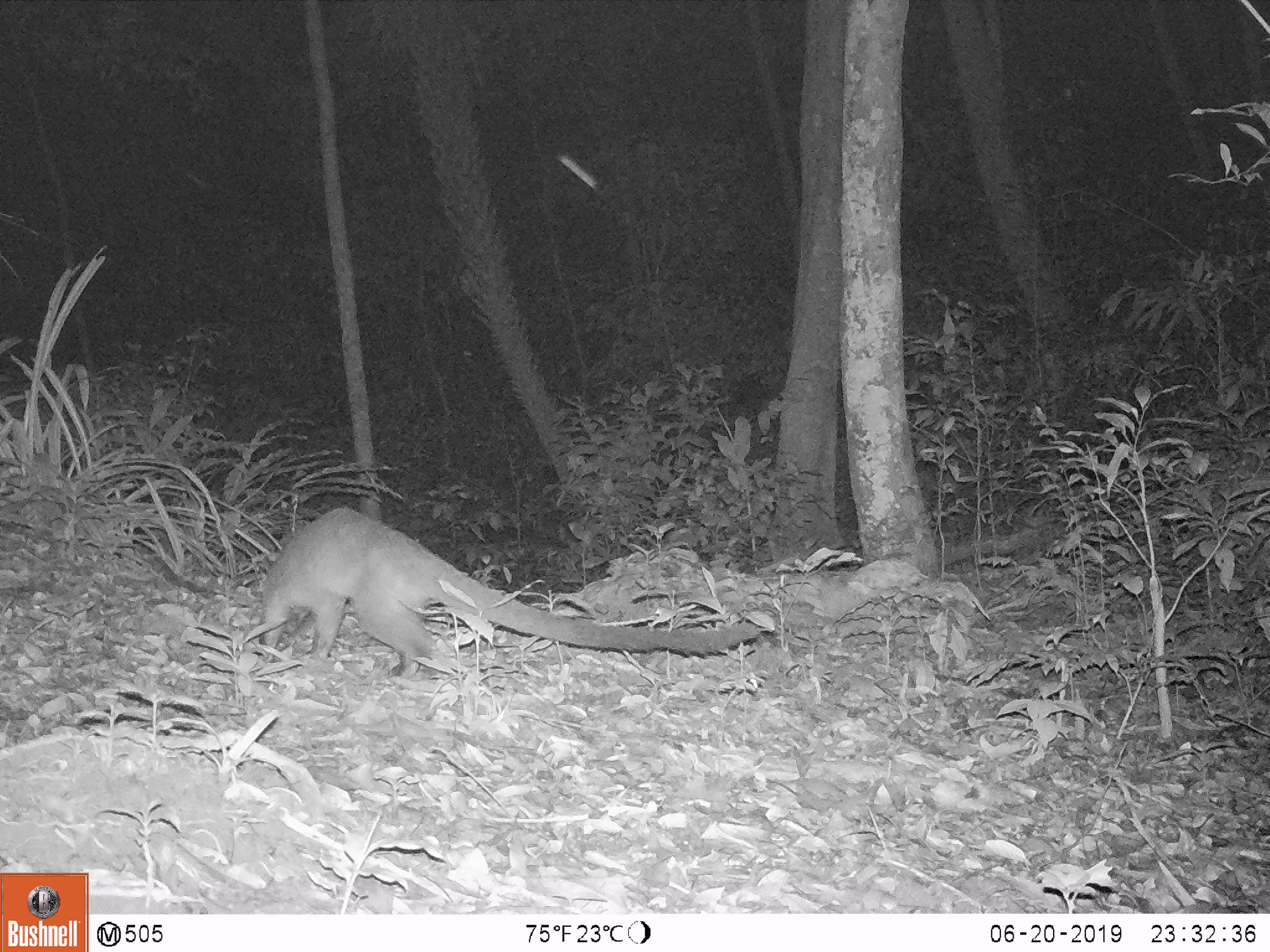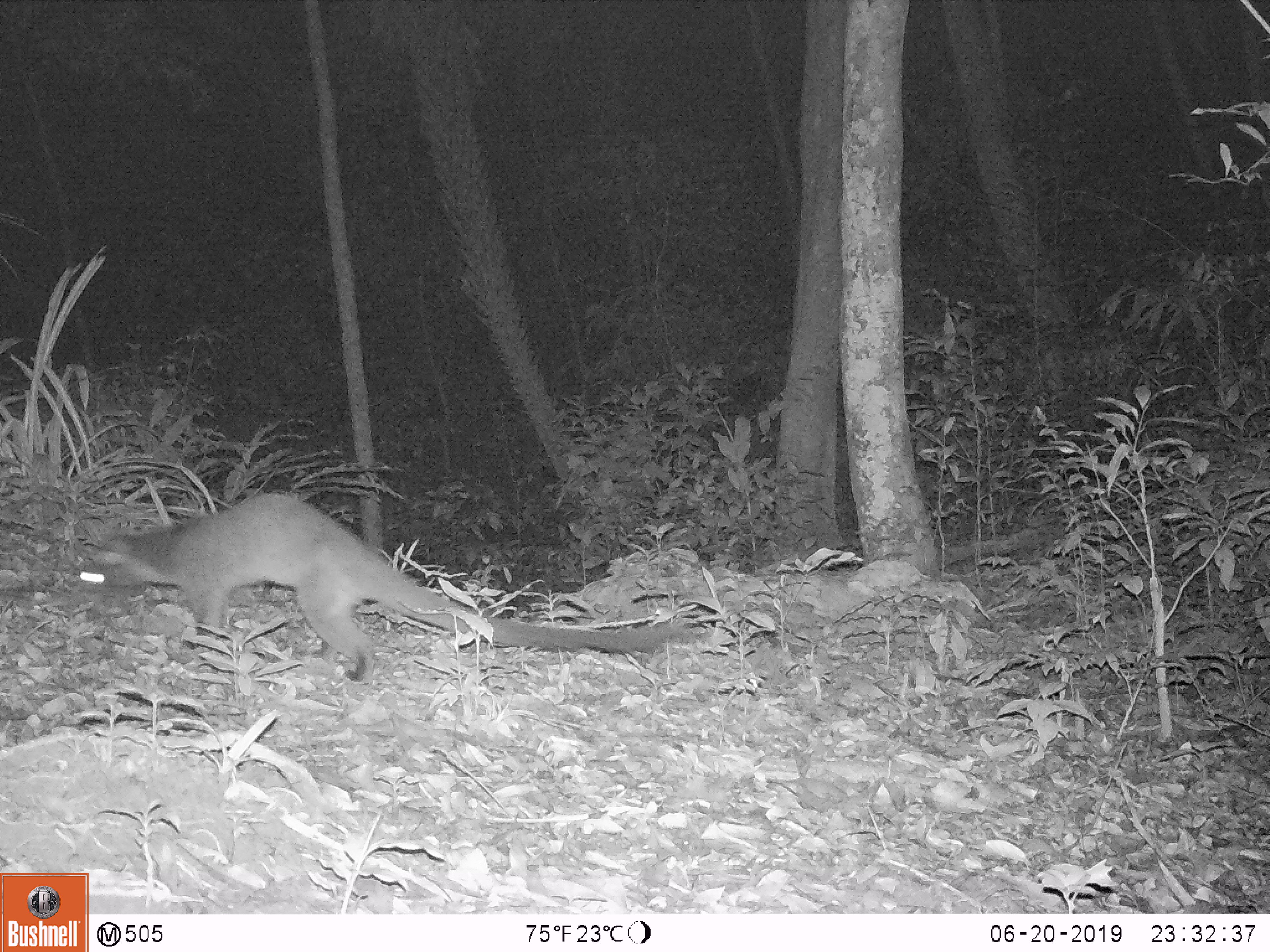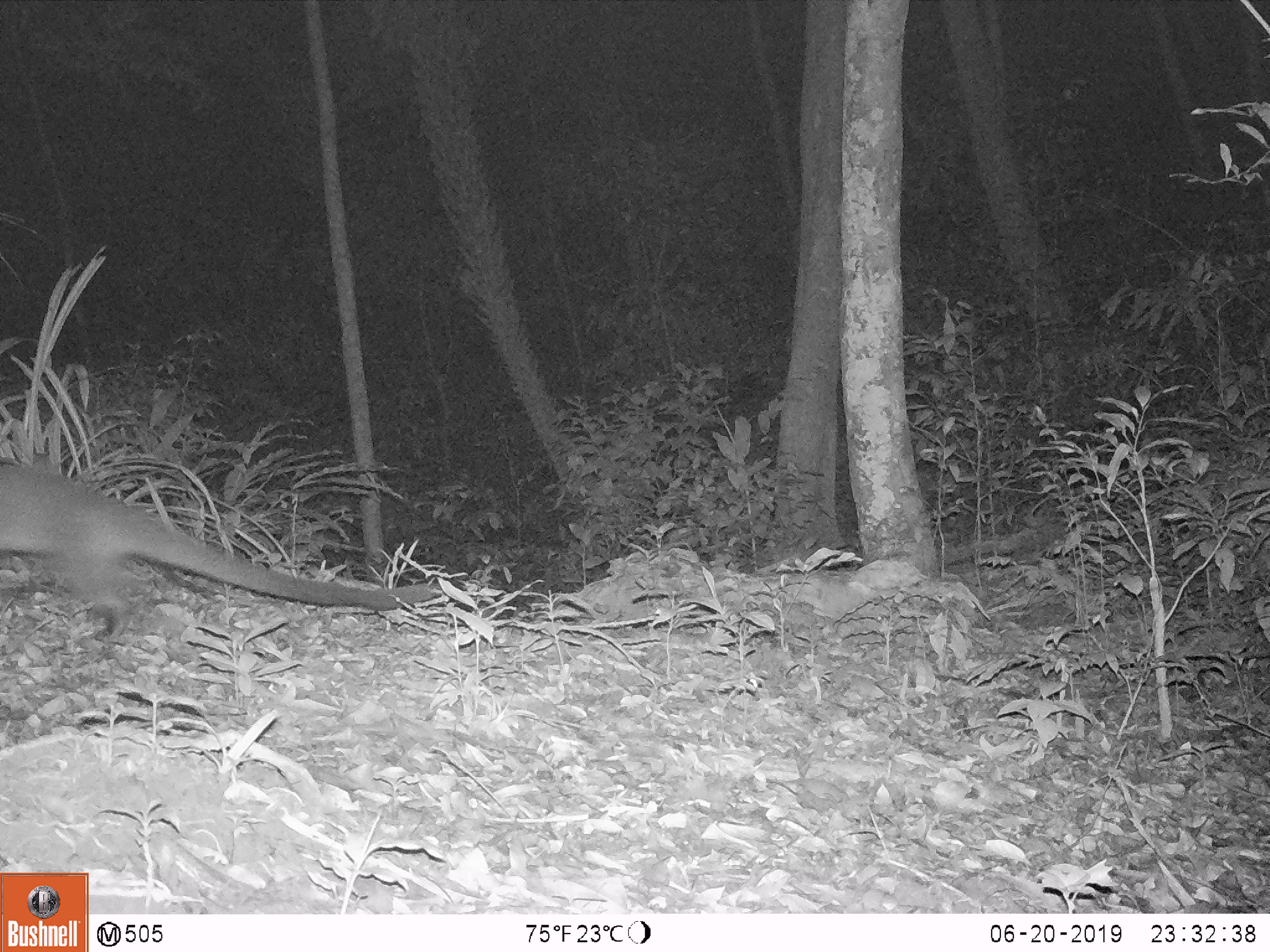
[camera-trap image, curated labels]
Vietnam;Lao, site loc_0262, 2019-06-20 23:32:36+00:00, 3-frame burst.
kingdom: Animalia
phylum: Chordata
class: Mammalia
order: Carnivora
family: Viverridae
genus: Paguma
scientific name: Paguma larvata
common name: masked palm civet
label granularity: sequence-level